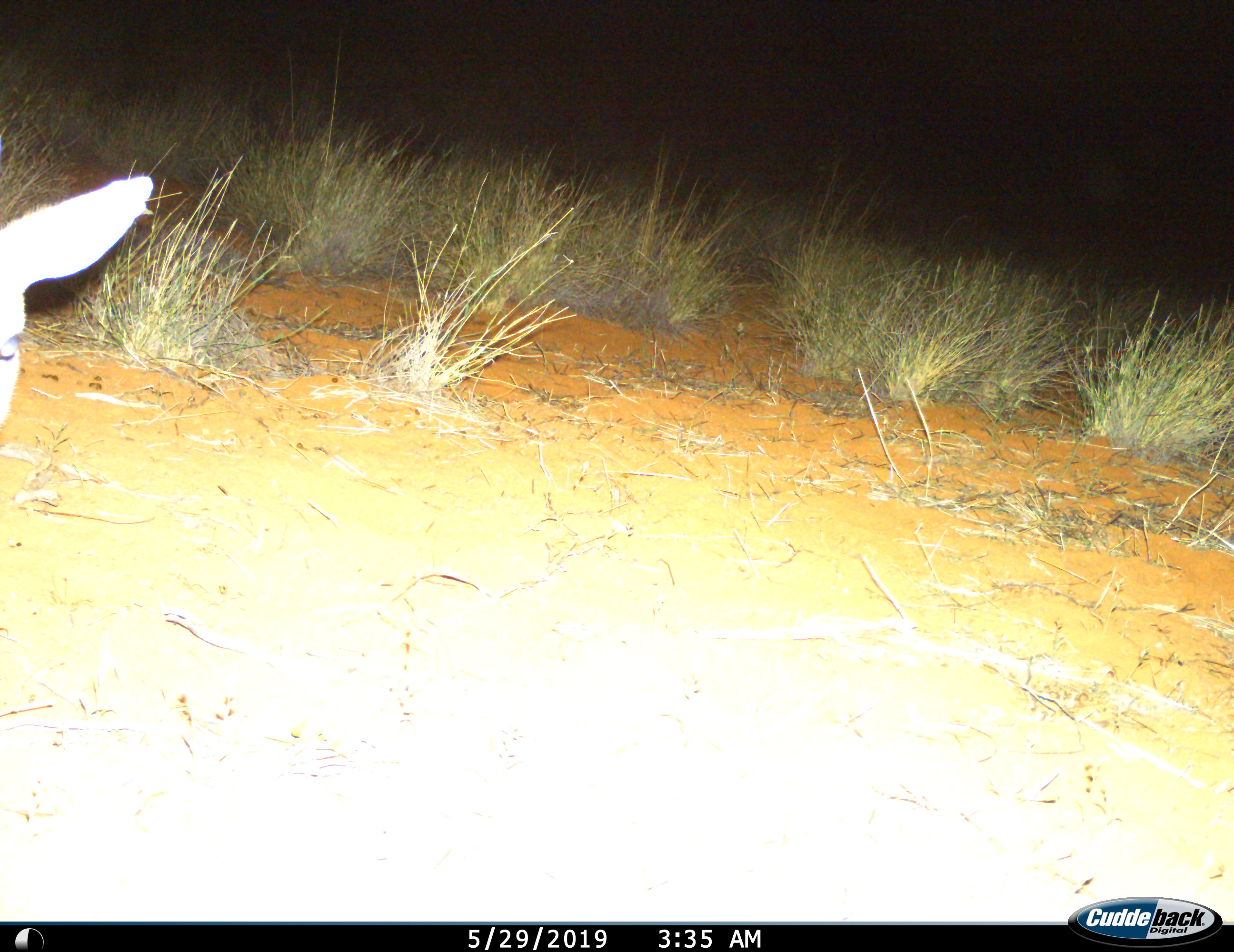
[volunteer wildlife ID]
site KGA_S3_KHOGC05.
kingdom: Animalia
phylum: Chordata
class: Mammalia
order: Artiodactyla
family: Bovidae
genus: Sylvicapra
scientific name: Sylvicapra grimmia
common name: common duiker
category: duikercommongrey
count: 1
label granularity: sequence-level